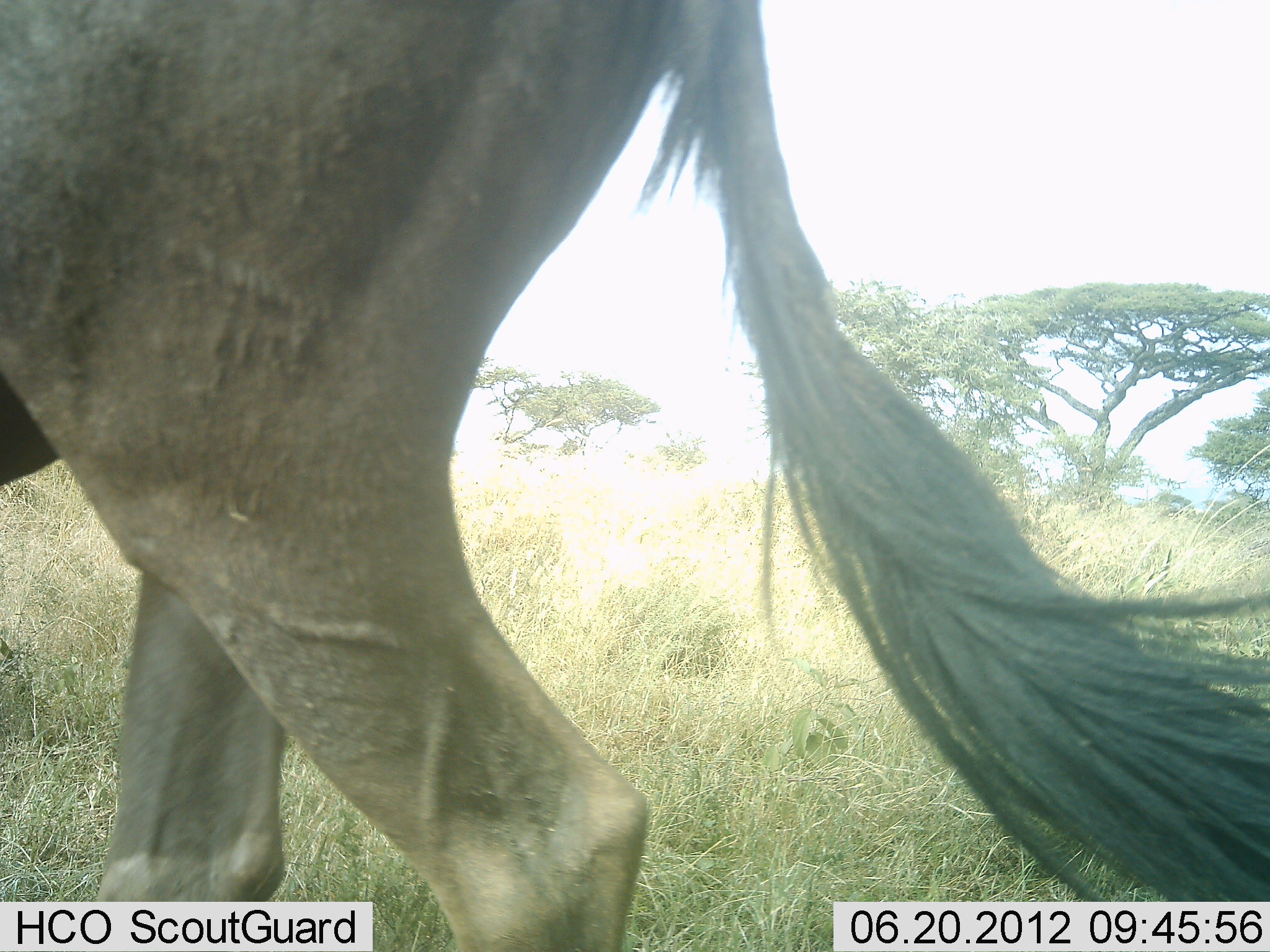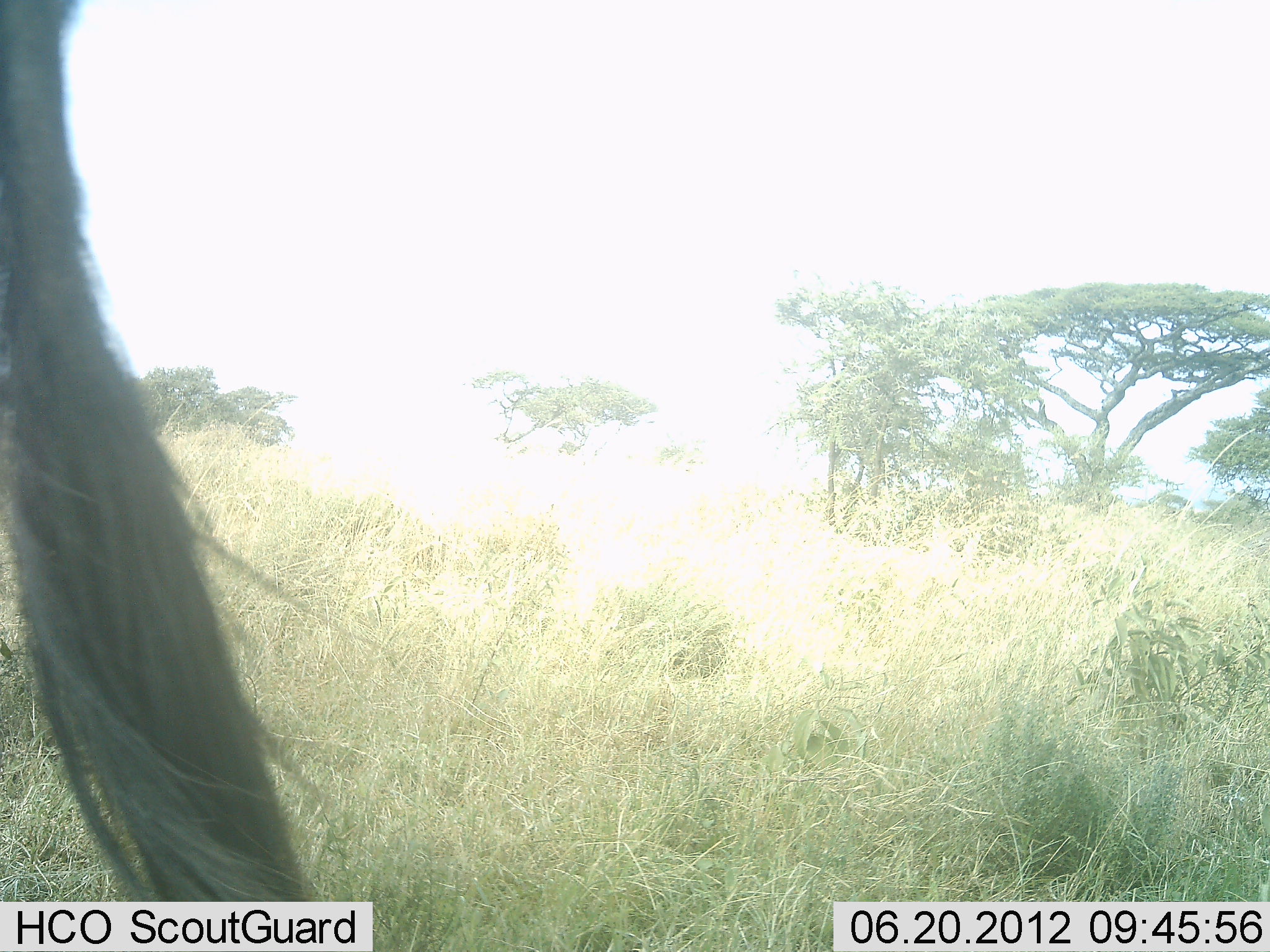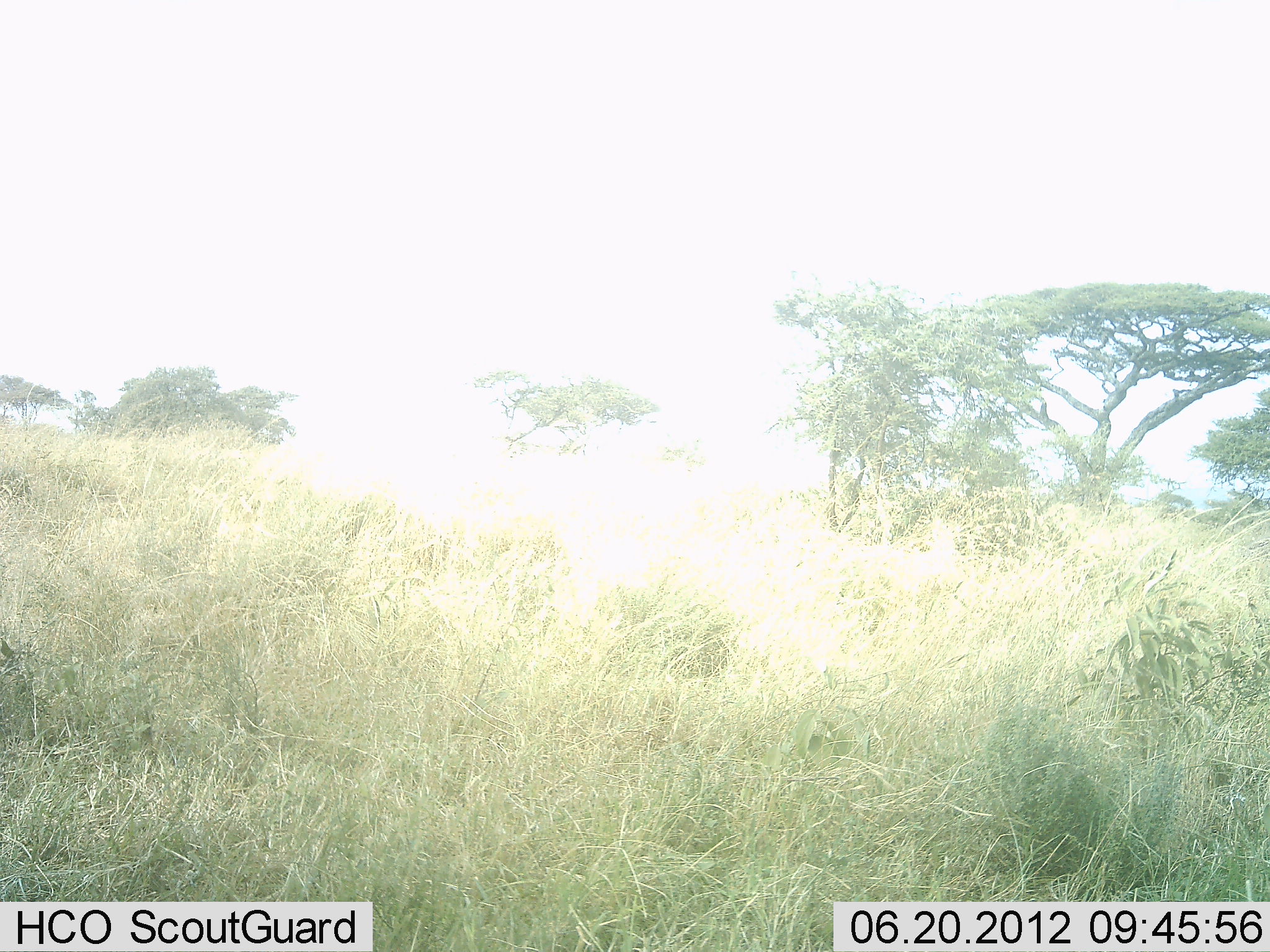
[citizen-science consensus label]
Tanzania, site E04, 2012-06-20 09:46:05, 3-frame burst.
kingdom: Animalia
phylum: Chordata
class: Mammalia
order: Artiodactyla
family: Bovidae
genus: Connochaetes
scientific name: Connochaetes taurinus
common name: blue wildebeest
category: wildebeest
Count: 1.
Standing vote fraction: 0%.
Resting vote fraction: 0%.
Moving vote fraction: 100%.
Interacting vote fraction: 0%.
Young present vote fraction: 0%.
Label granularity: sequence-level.